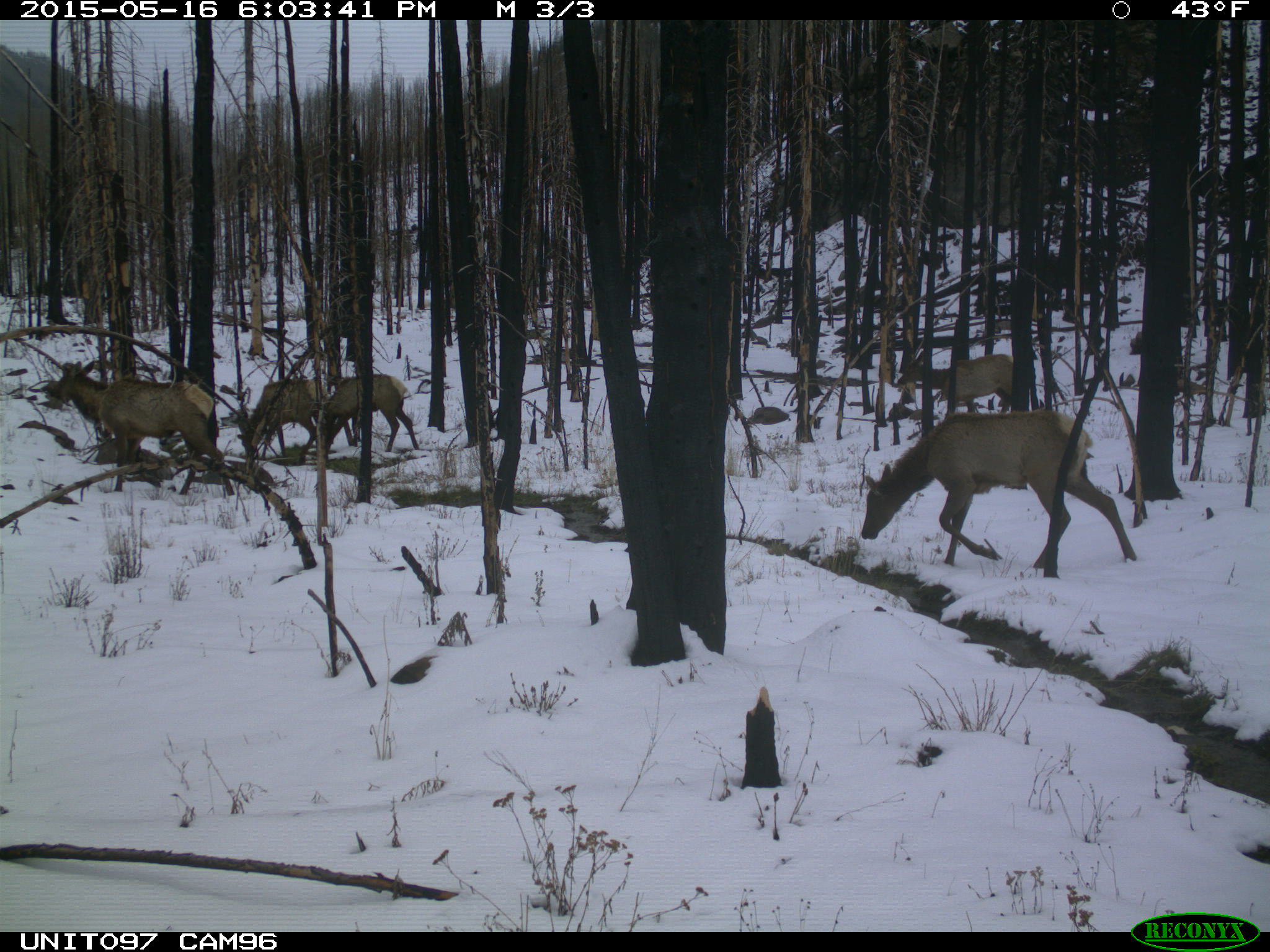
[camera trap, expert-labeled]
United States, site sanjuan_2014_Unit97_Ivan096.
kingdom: Animalia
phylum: Chordata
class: Mammalia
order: Artiodactyla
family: Cervidae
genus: Cervus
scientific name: Cervus elaphus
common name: red deer